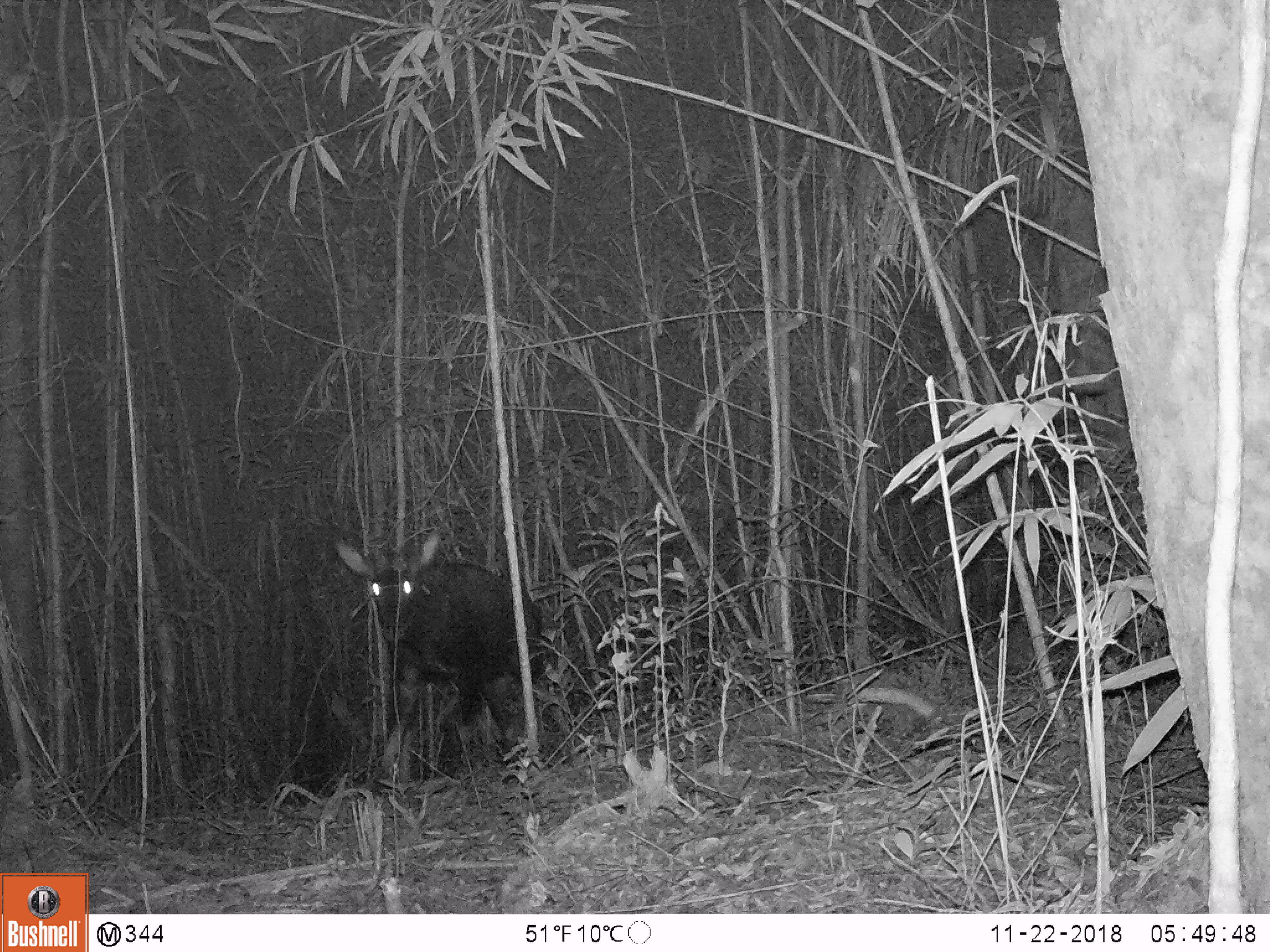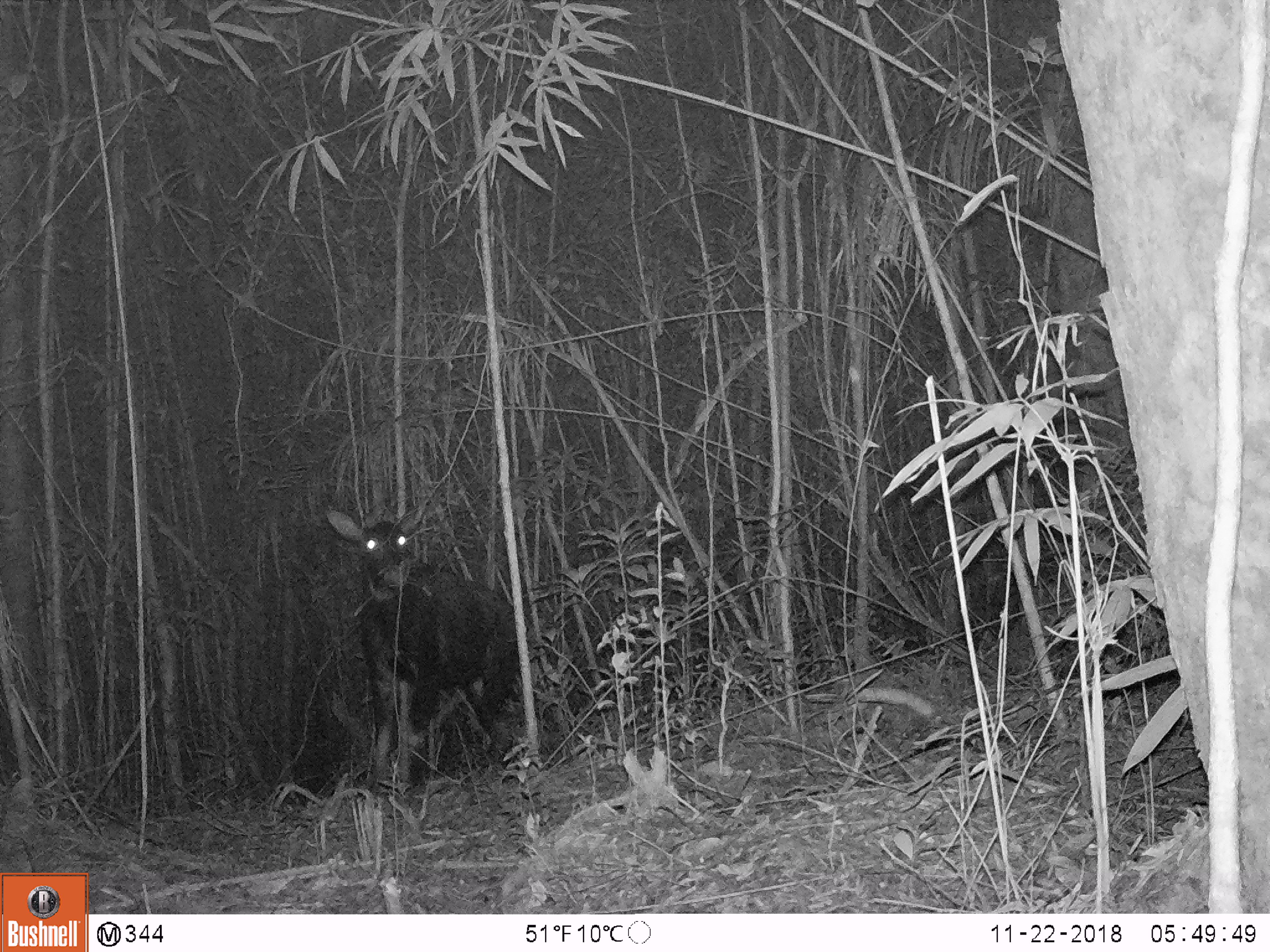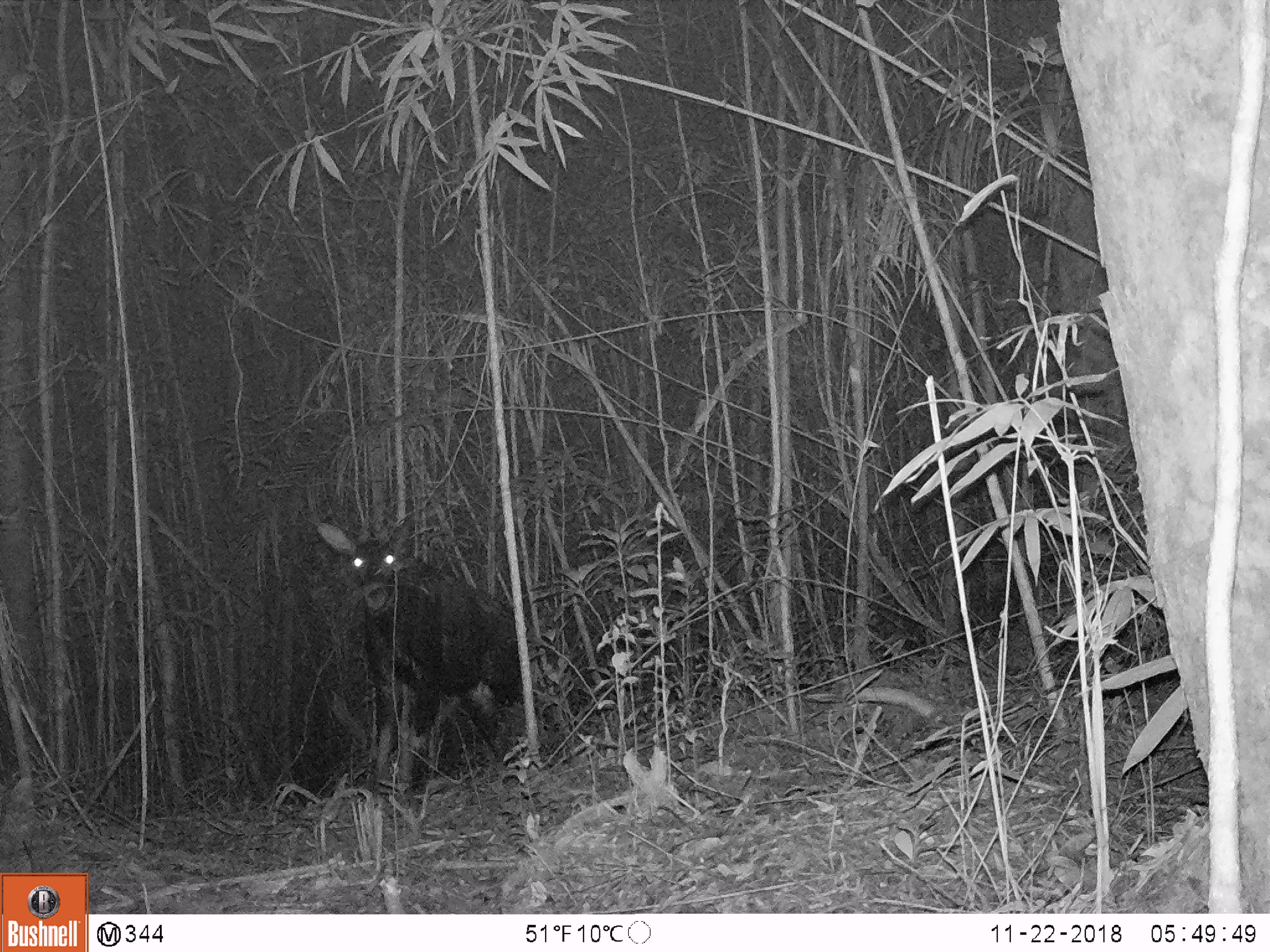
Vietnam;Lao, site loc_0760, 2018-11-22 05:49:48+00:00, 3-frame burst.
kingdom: Animalia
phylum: Chordata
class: Mammalia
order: Artiodactyla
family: Bovidae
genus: Capricornis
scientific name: Capricornis sumatraensis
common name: chinese serow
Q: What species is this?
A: Chinese serow (Capricornis sumatraensis).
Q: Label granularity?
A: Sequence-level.